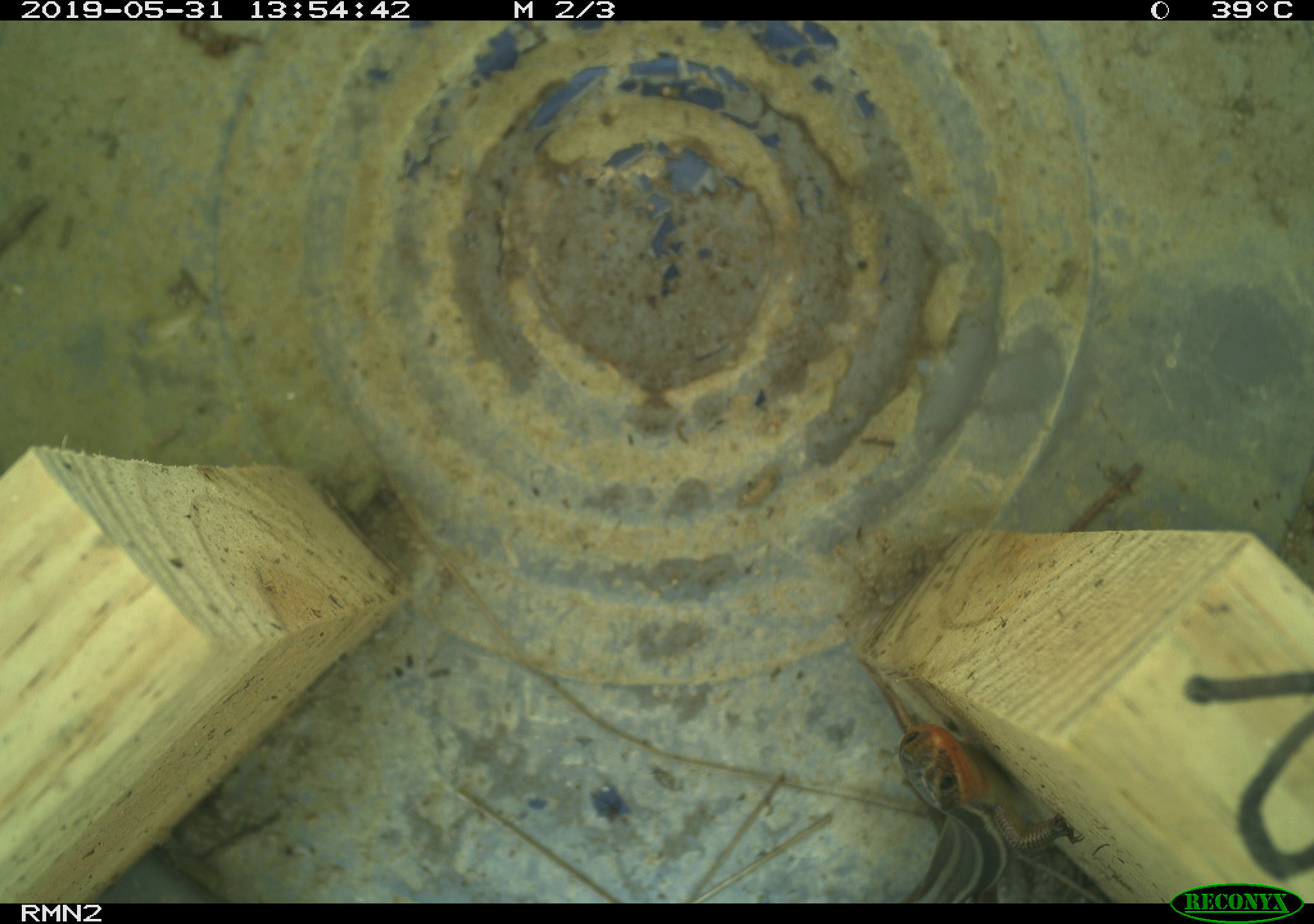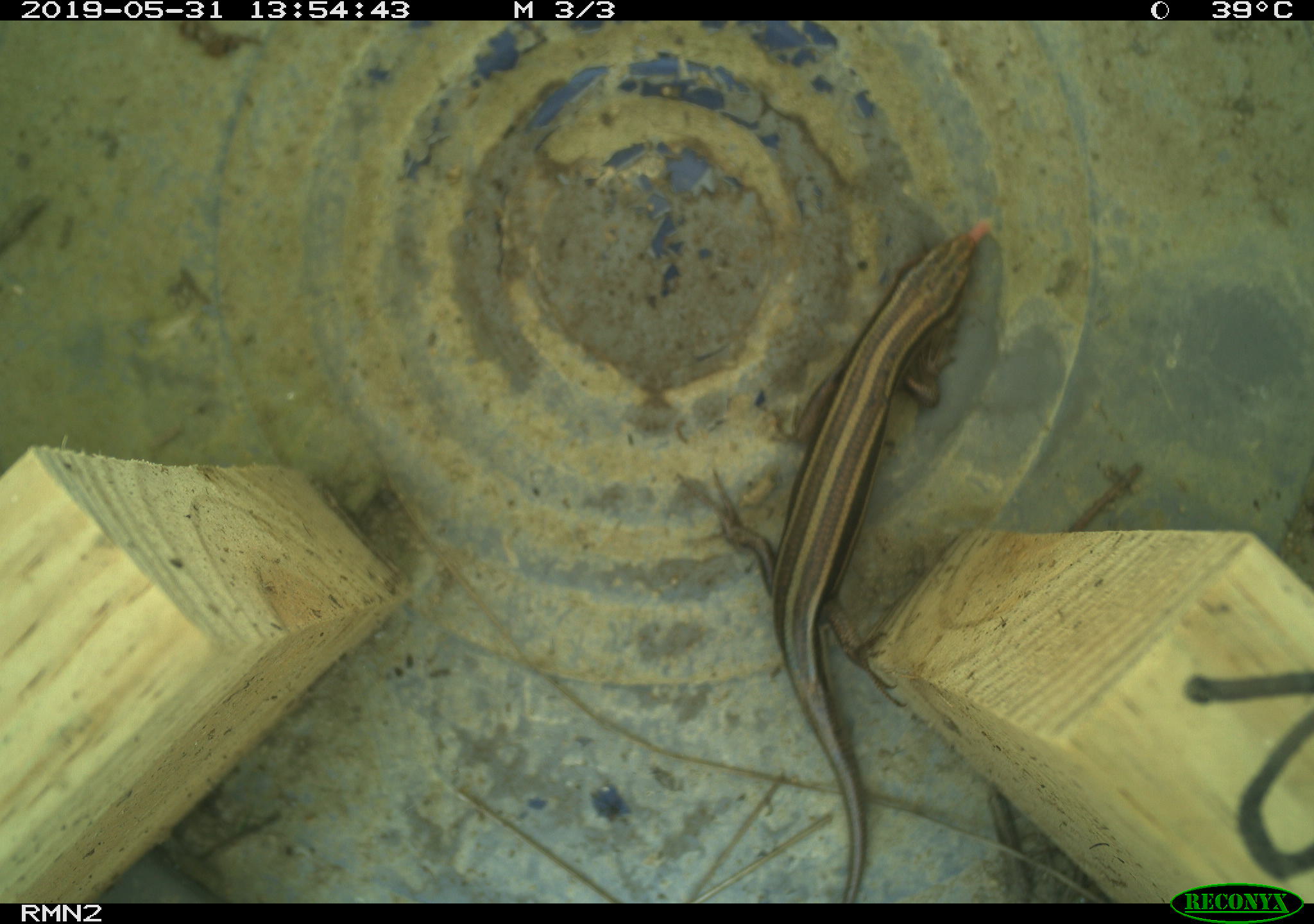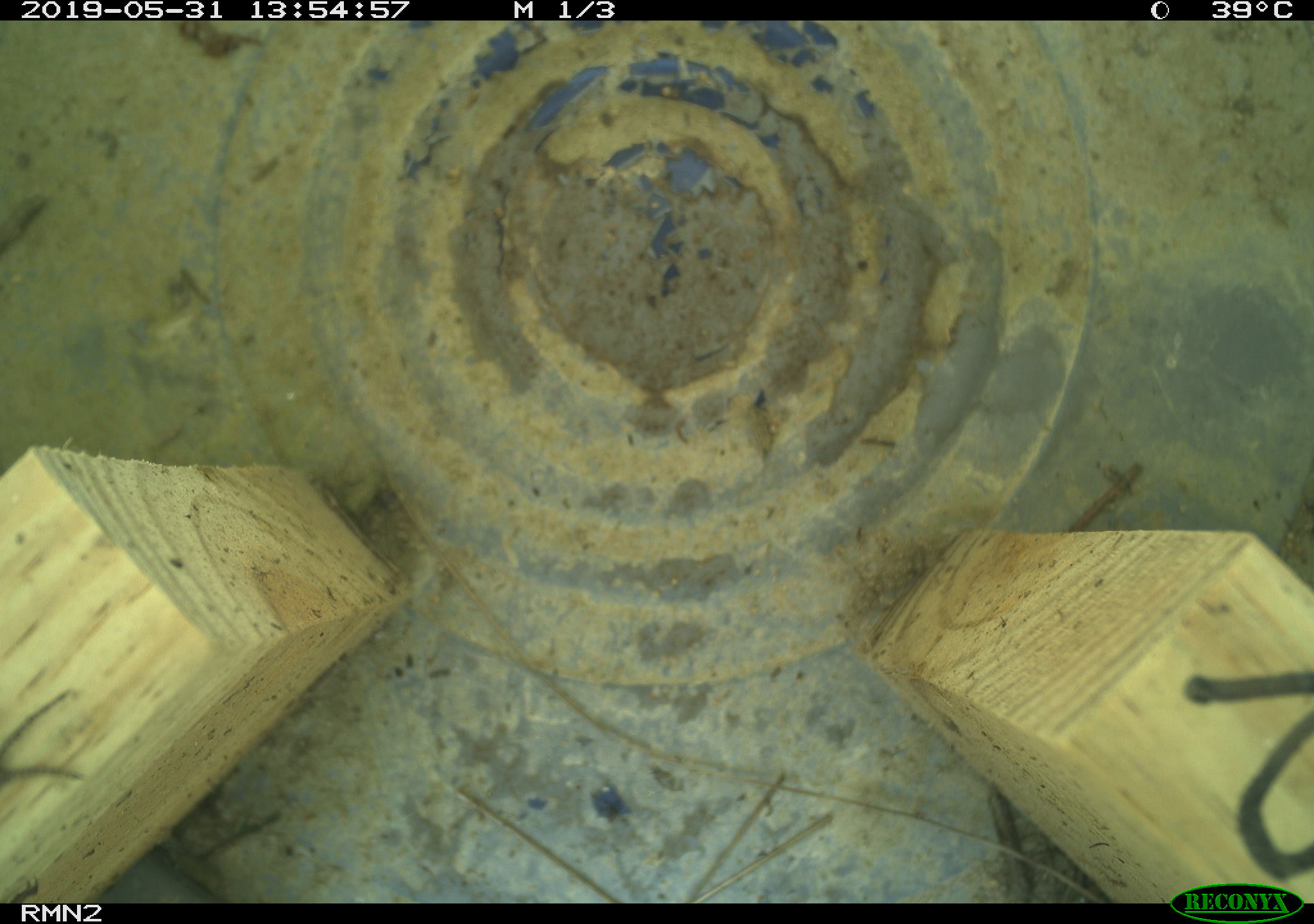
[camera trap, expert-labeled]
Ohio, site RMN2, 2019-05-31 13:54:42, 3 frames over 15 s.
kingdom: Animalia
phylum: Chordata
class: Reptilia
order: Squamata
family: Scincidae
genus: Plestiodon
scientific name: Plestiodon fasciatus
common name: common five-lined skink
Common five-lined skink (Plestiodon fasciatus).